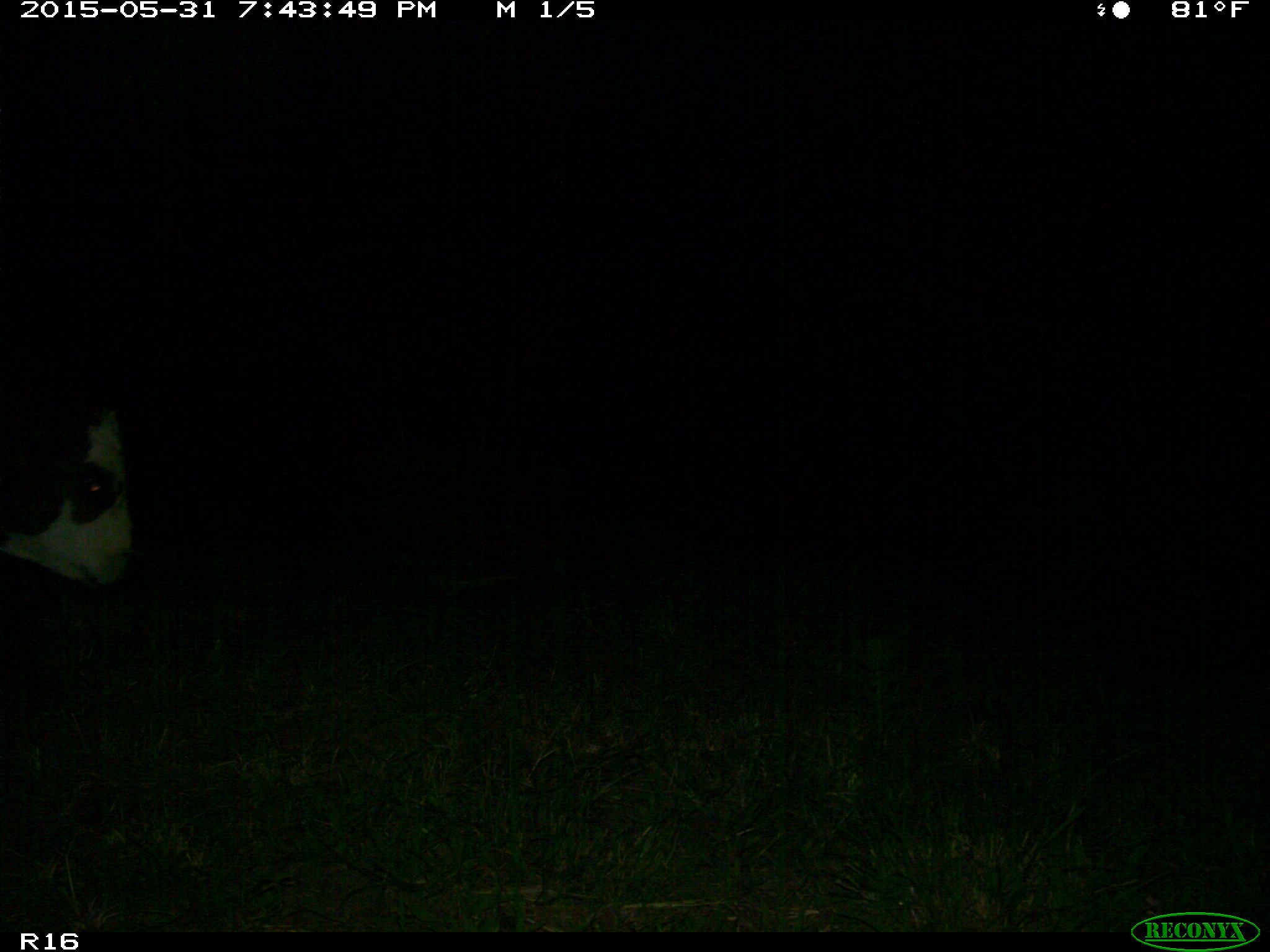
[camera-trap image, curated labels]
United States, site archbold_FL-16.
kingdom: Animalia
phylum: Chordata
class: Mammalia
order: Artiodactyla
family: Bovidae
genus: Bos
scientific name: Bos taurus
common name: domestic cow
Bos taurus (domestic cow).